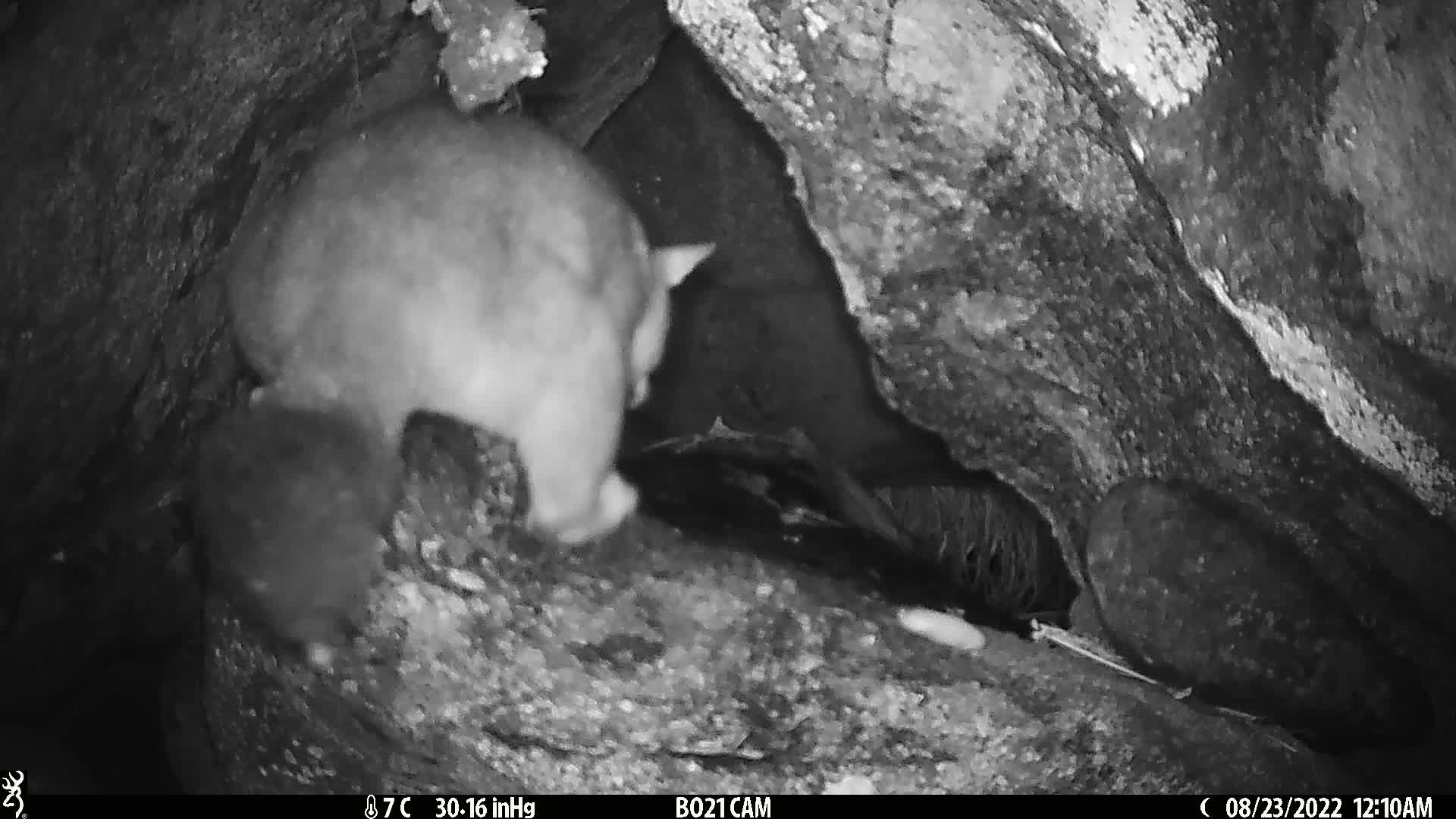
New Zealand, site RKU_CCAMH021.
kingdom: Animalia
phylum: Chordata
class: Mammalia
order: Diprotodontia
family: Phalangeridae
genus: Trichosurus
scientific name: Trichosurus vulpecula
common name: common brushtail possum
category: possum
Possum (common brushtail possum) (Trichosurus vulpecula).